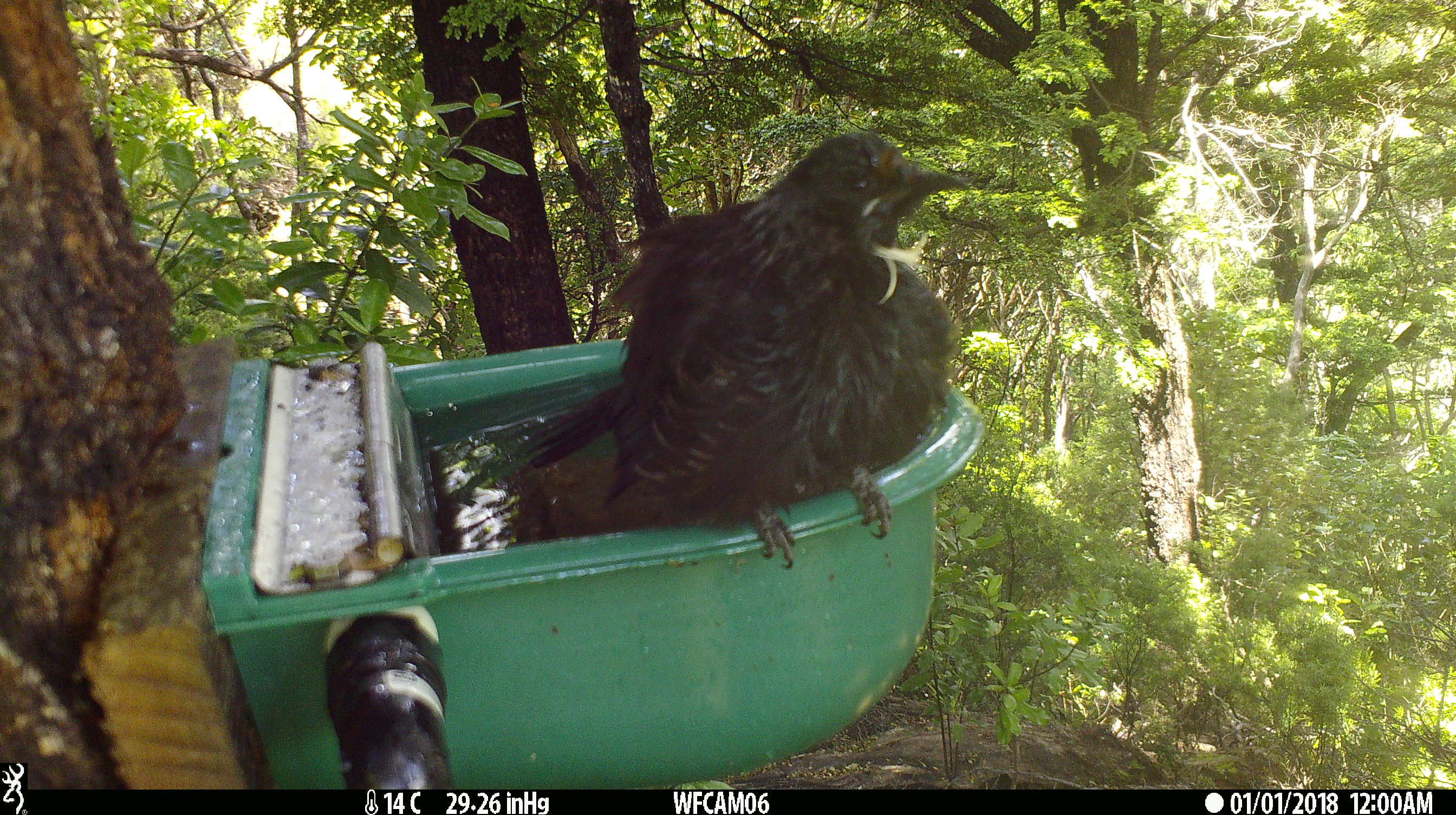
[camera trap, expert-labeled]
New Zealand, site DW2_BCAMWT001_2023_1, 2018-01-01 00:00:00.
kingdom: Animalia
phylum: Chordata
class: Aves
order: Passeriformes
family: Meliphagidae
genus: Prosthemadera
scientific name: Prosthemadera novaeseelandiae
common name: tui